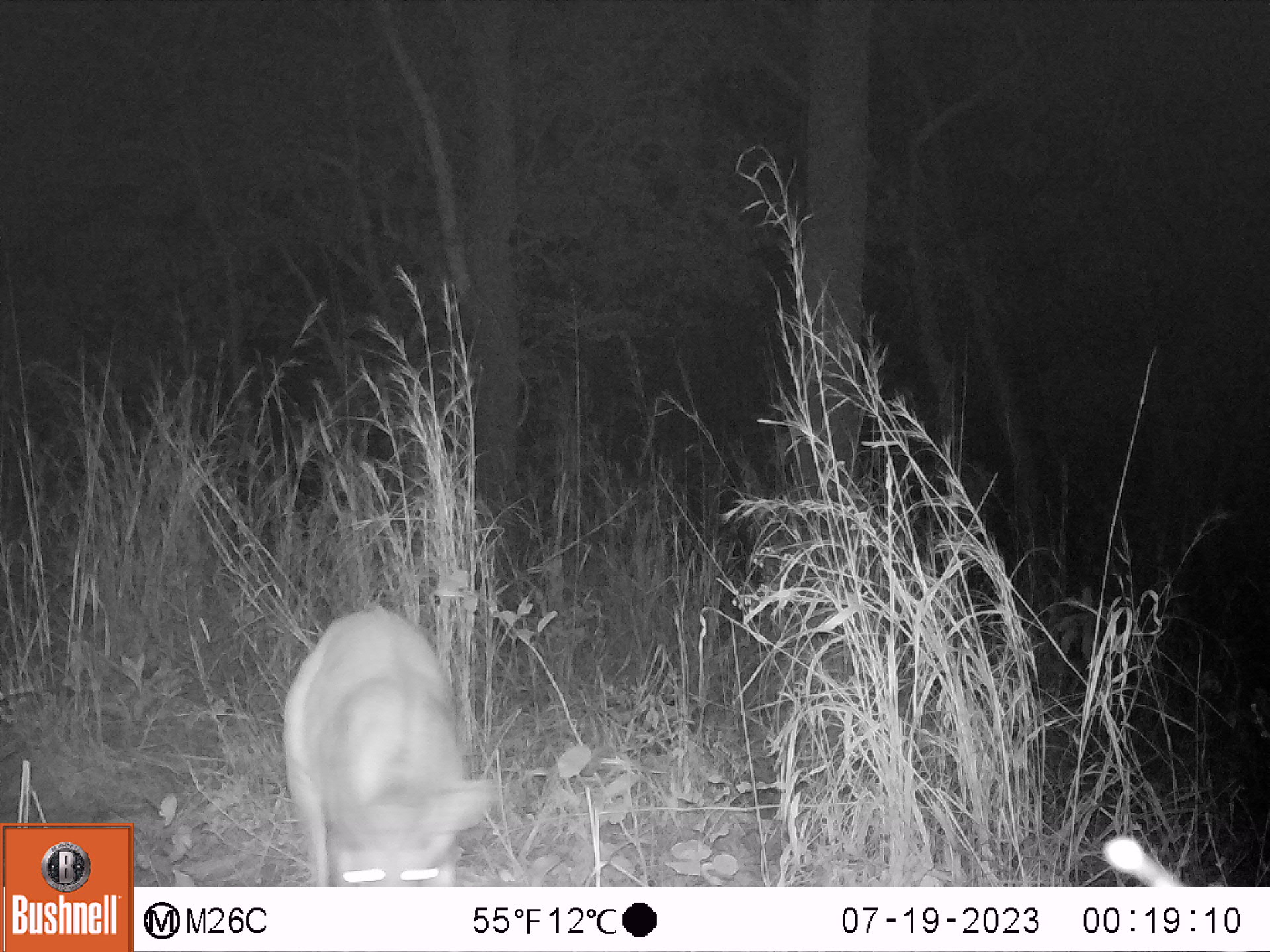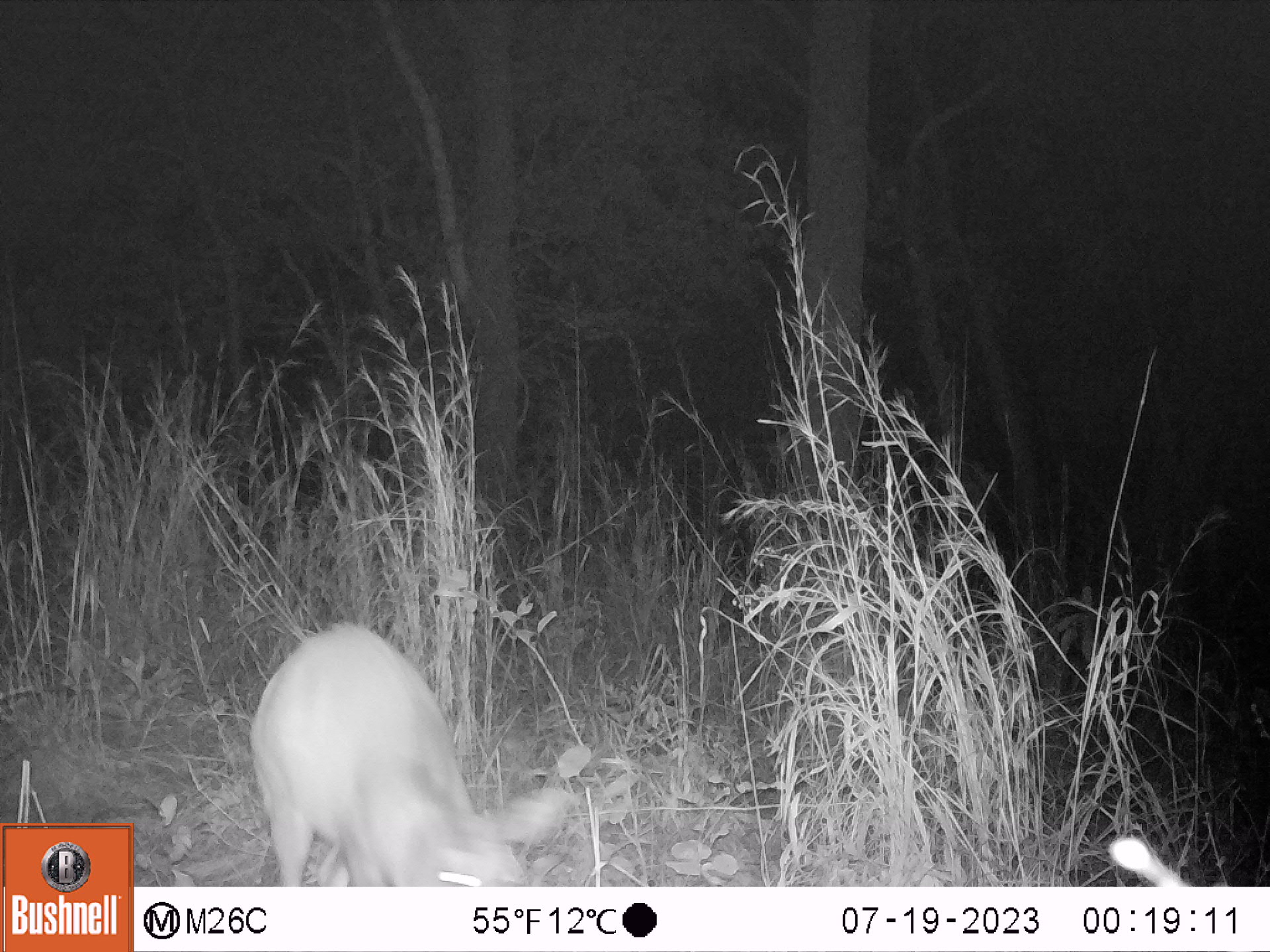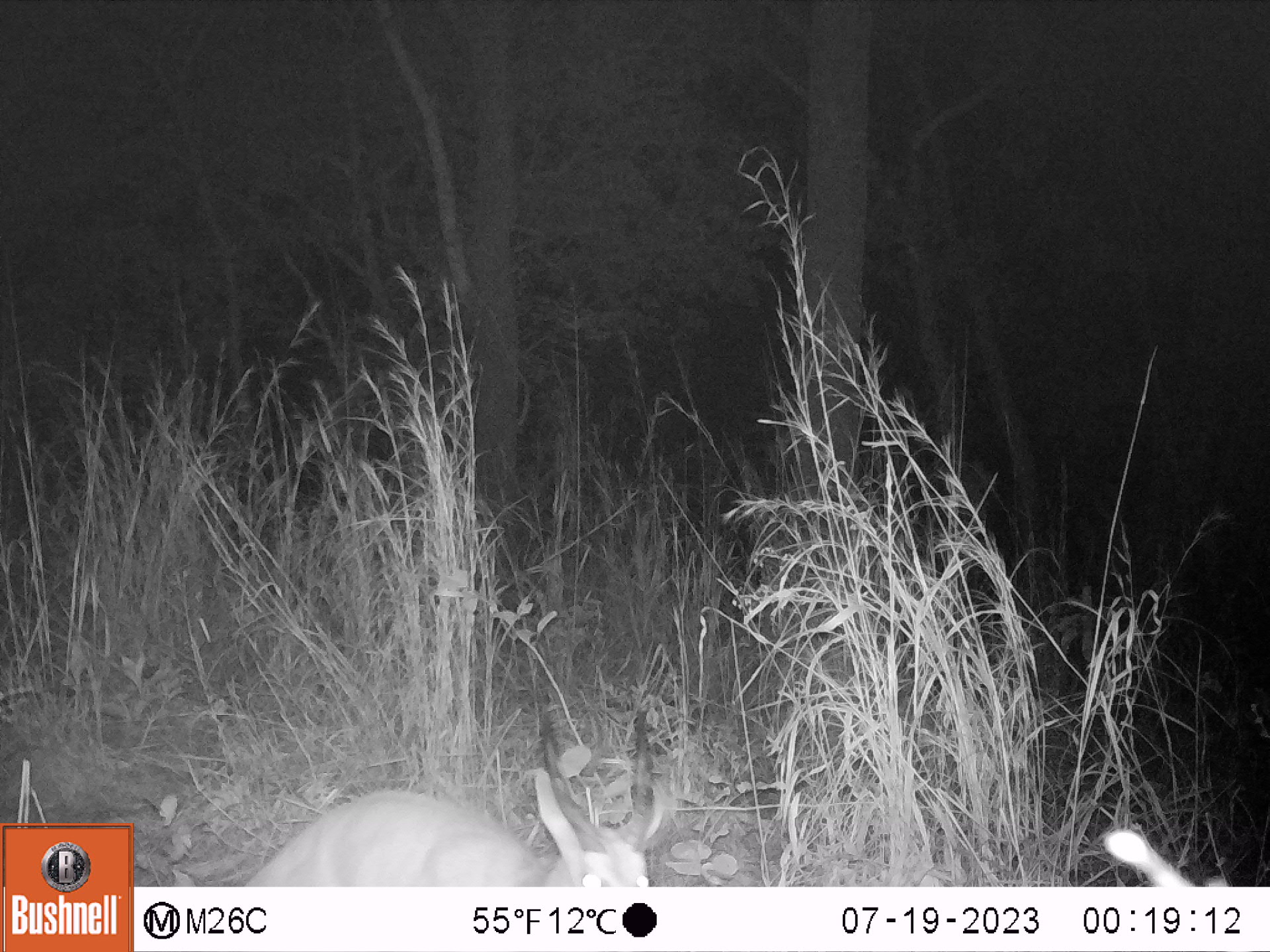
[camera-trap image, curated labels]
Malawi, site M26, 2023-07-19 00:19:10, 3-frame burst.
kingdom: Animalia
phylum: Chordata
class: Mammalia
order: Artiodactyla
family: Bovidae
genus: Tragelaphus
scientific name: Tragelaphus sylvaticus sylvaticus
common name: cape bushbuck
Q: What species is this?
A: Cape bushbuck (Tragelaphus sylvaticus sylvaticus).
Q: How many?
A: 1.